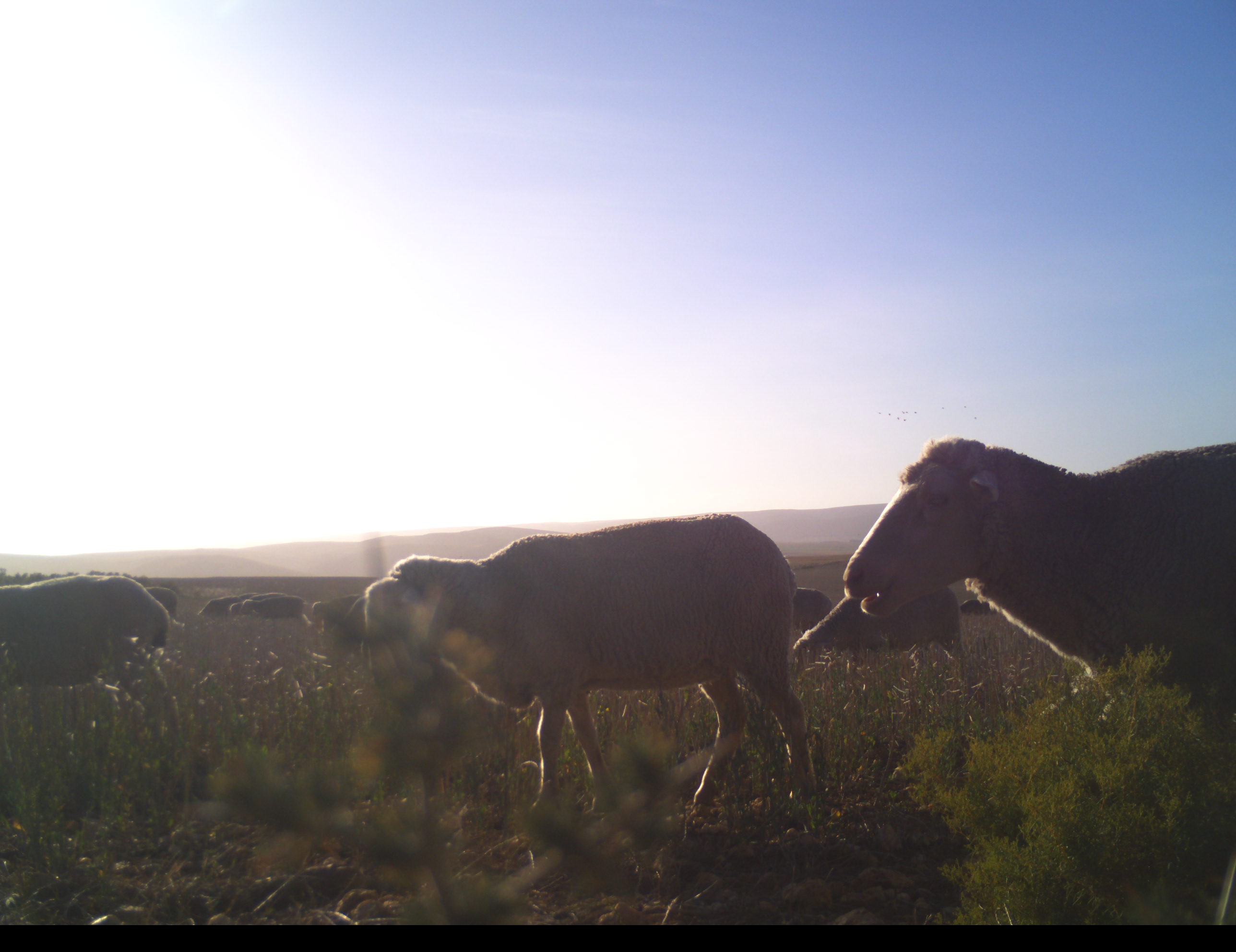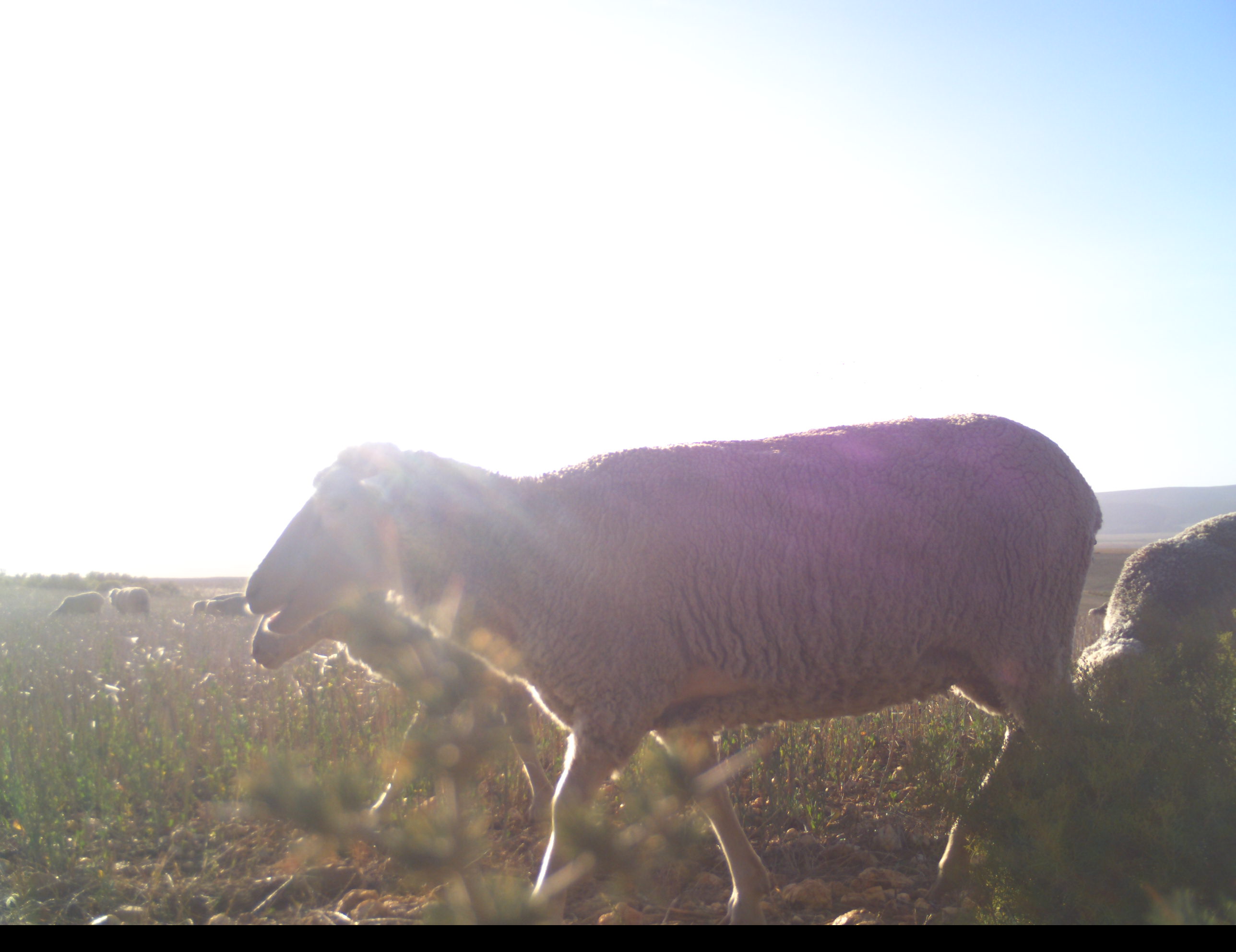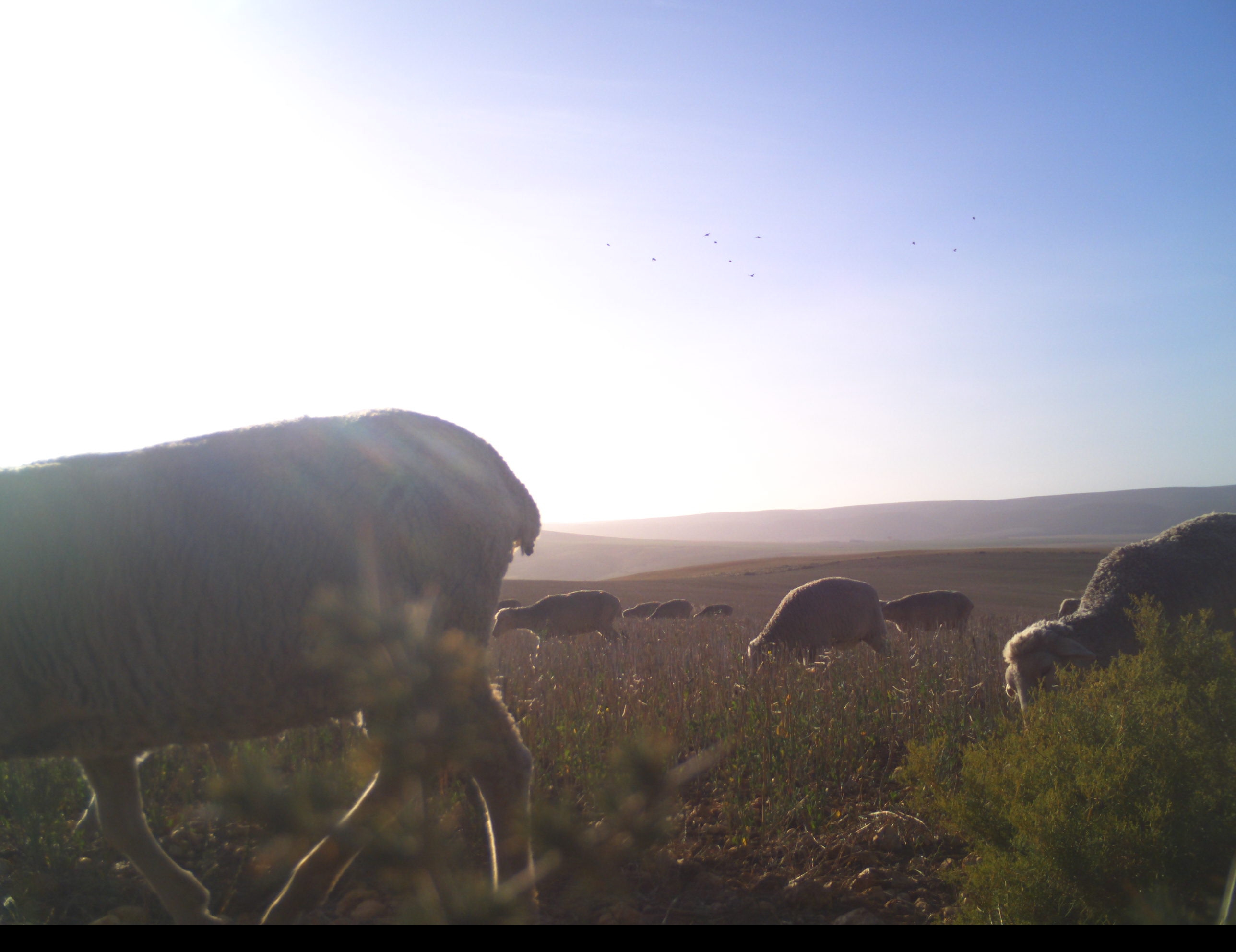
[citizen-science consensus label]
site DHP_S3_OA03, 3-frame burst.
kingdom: Animalia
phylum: Chordata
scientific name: Vertebrata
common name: domestic animal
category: domesticanimal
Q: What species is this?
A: Domesticanimal (domestic animal) (Vertebrata).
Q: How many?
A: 11-50.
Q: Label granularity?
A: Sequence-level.